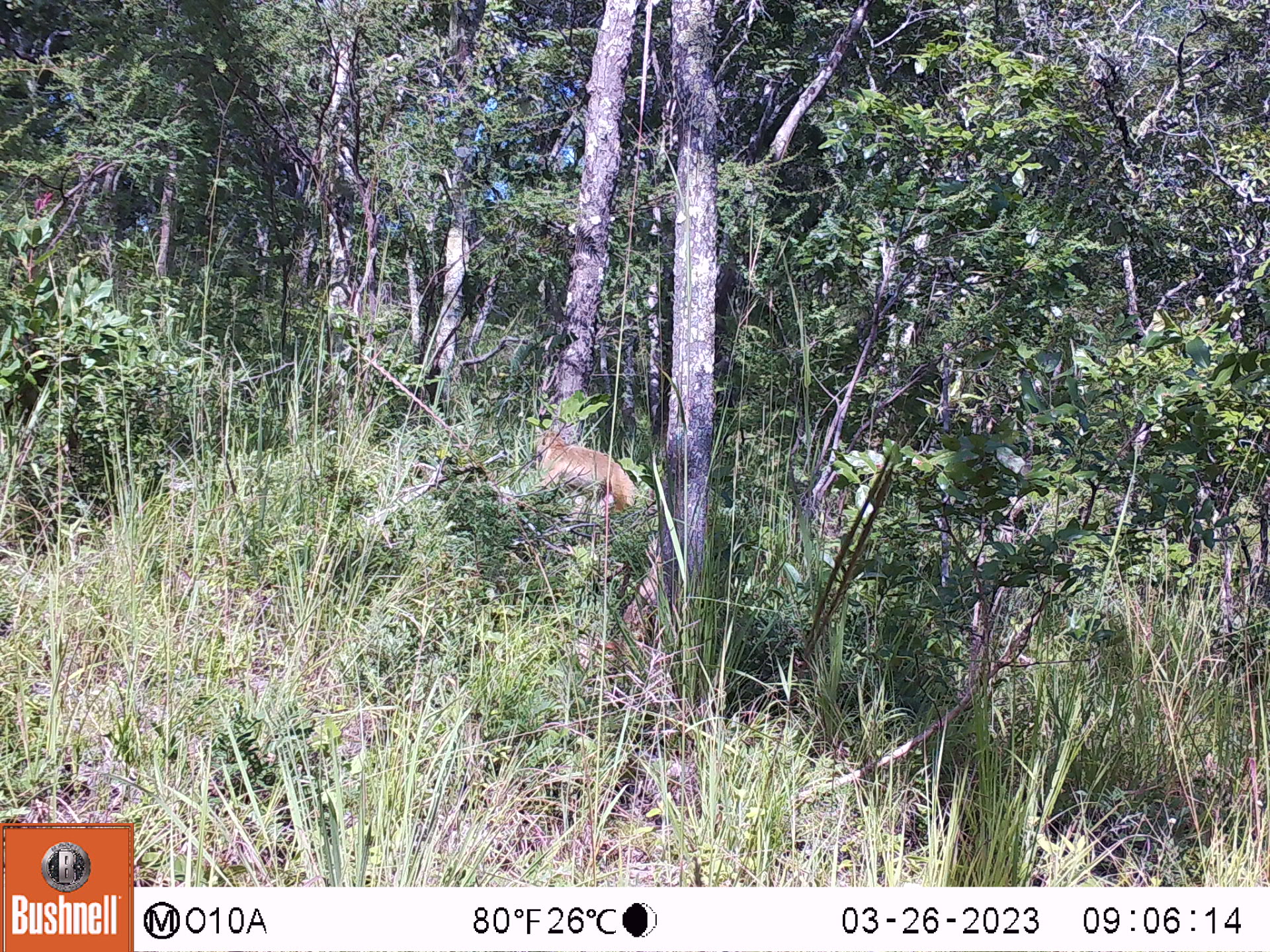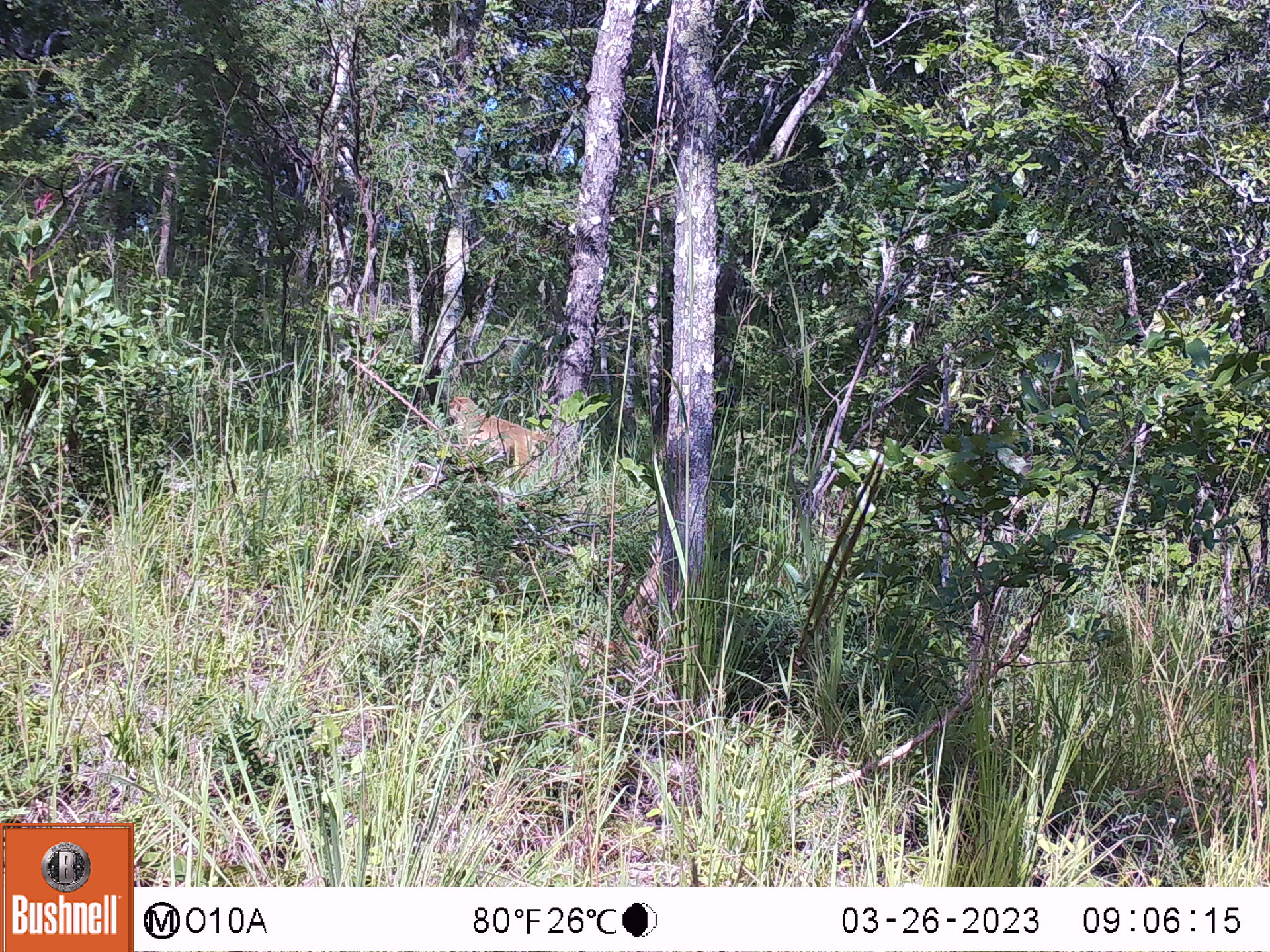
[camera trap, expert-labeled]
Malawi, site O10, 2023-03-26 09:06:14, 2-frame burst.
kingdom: Animalia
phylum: Chordata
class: Mammalia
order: Primates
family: Cercopithecidae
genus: Papio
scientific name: Papio cynocephalus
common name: yellow baboon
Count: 1.